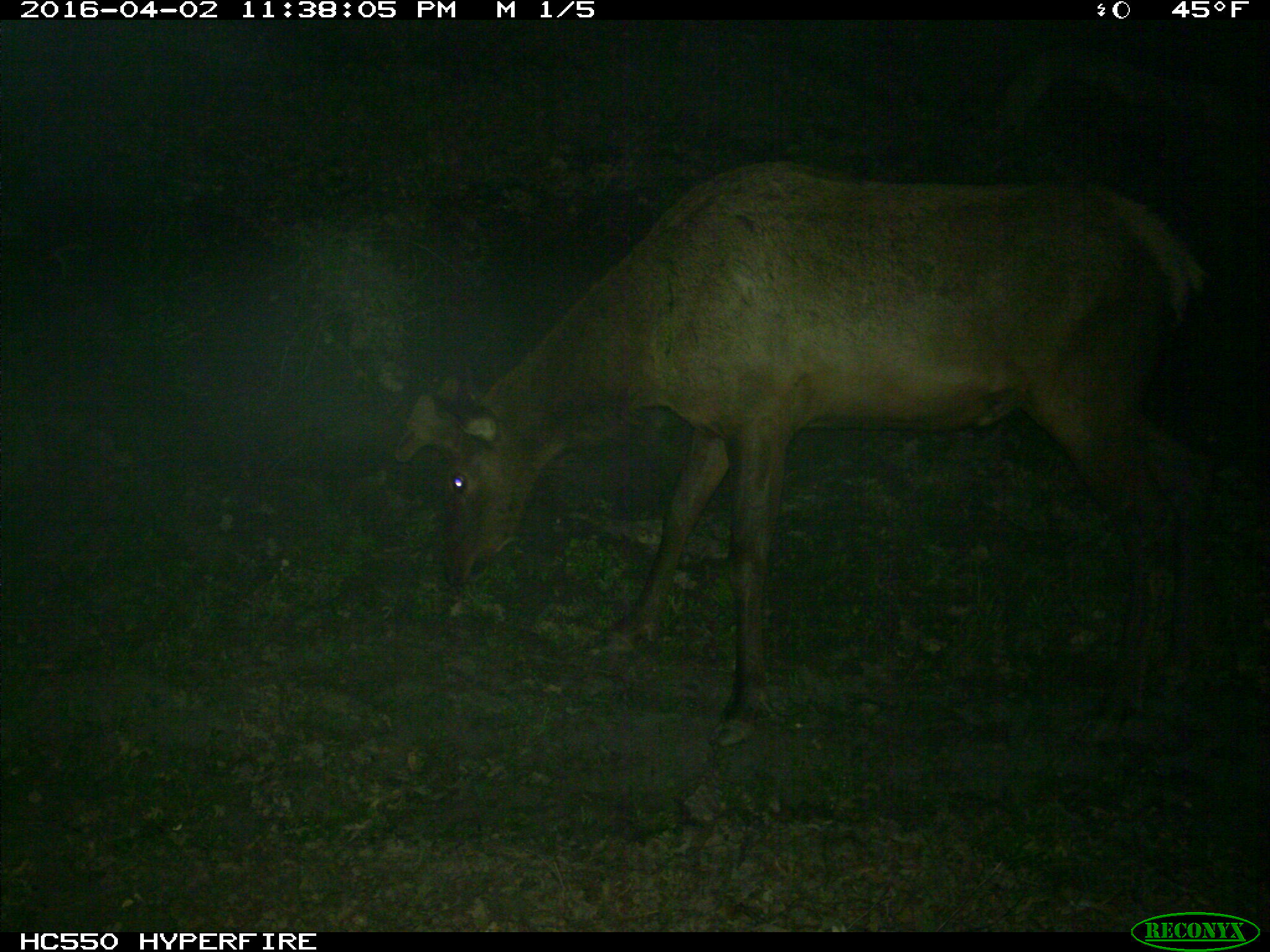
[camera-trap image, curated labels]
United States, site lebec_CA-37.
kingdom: Animalia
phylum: Chordata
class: Mammalia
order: Artiodactyla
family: Cervidae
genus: Cervus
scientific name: Cervus canadensis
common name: elk